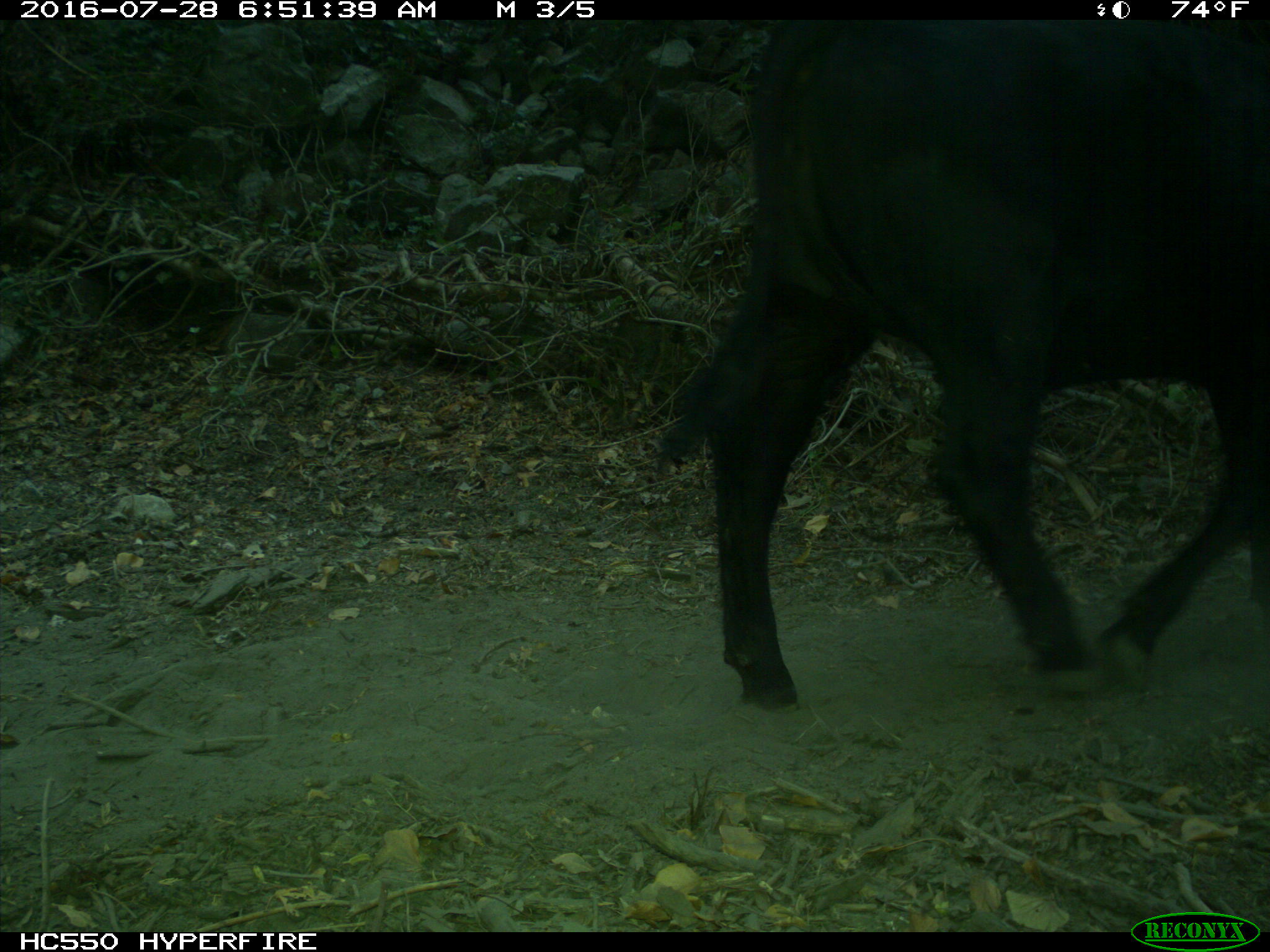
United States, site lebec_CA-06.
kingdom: Animalia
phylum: Chordata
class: Mammalia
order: Artiodactyla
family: Bovidae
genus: Bos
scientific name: Bos taurus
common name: domestic cow